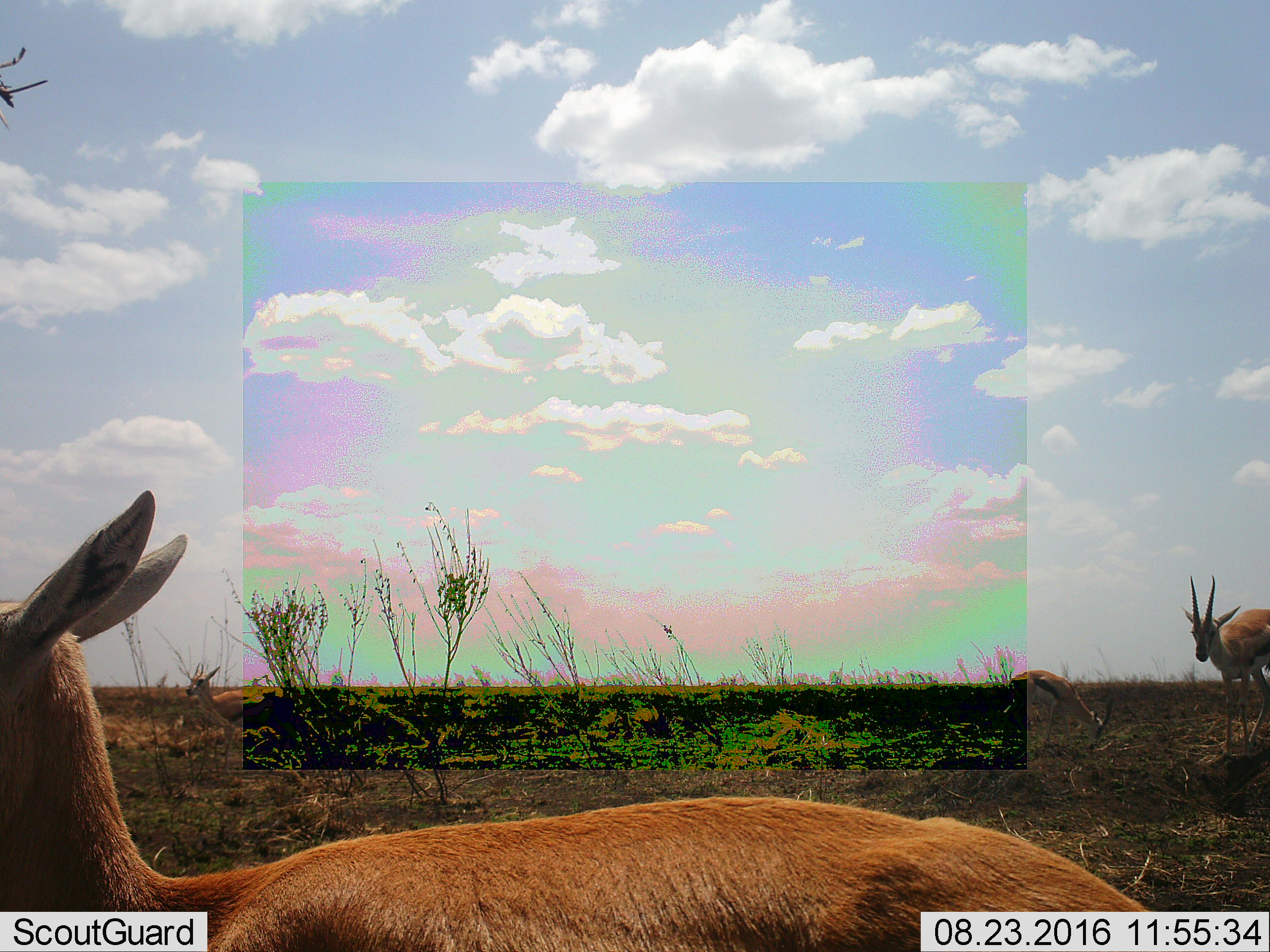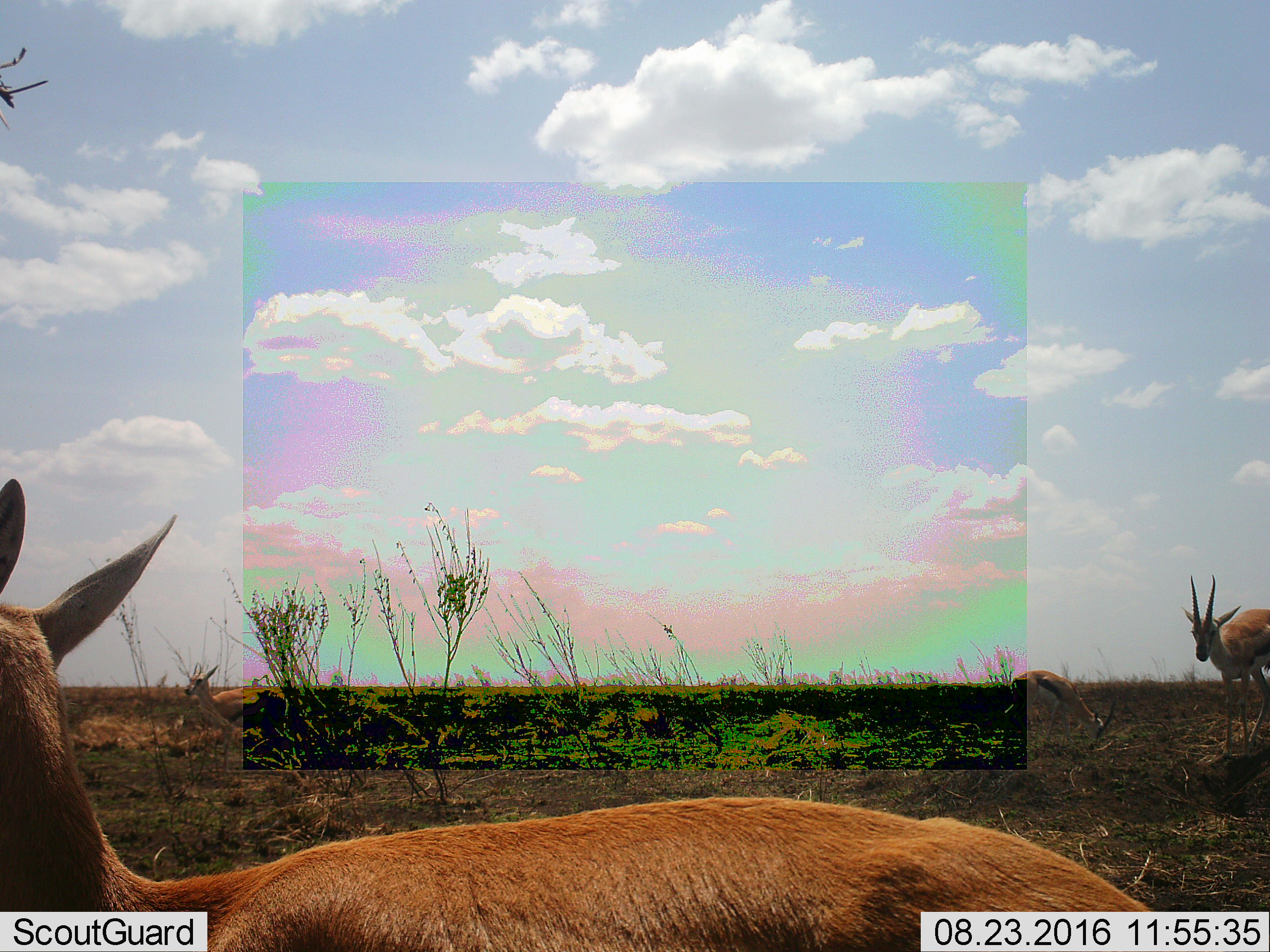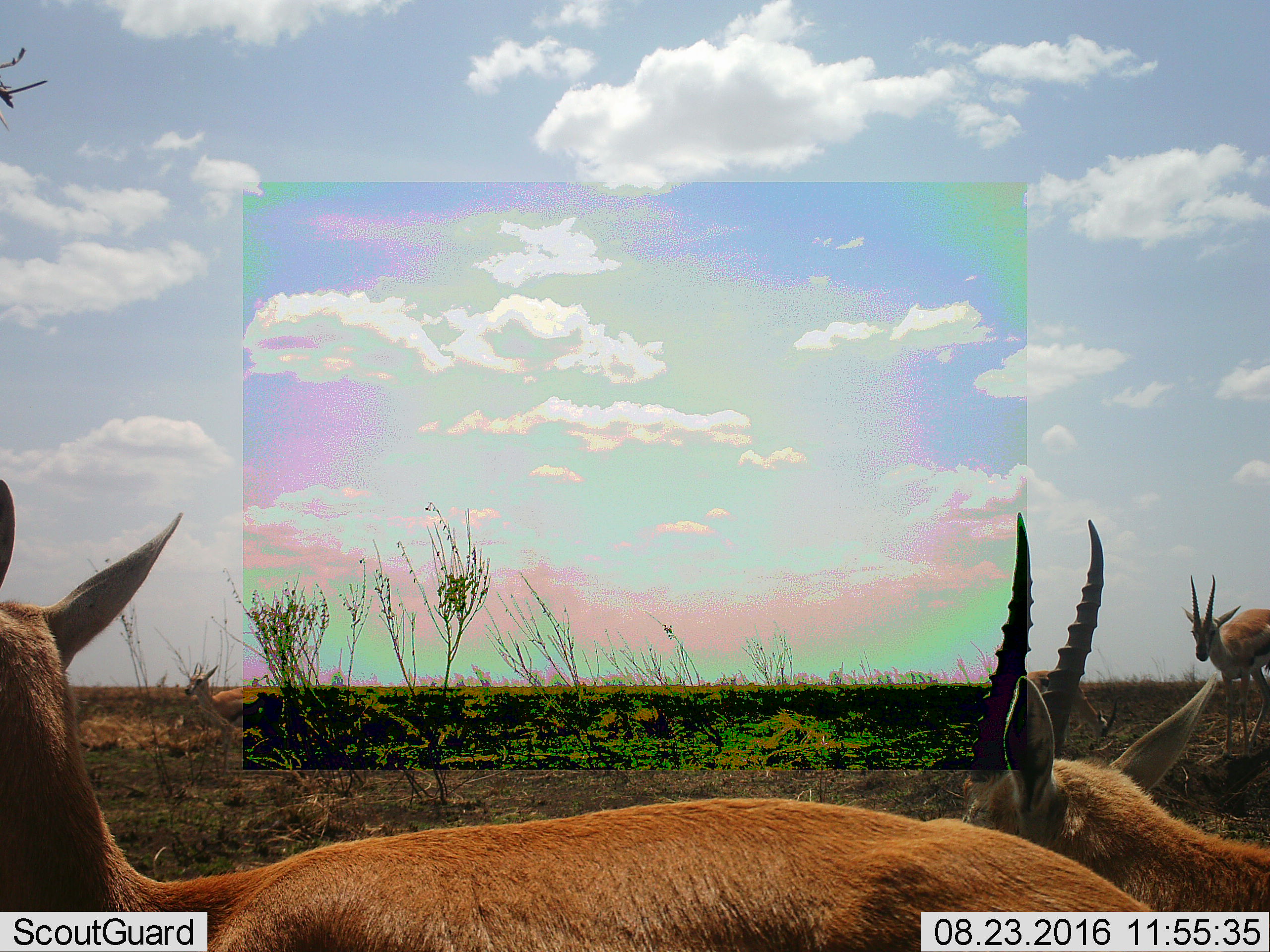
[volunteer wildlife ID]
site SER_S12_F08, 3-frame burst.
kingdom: Animalia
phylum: Chordata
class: Mammalia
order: Artiodactyla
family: Bovidae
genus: Eudorcas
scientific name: Eudorcas thomsonii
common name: thomson's gazelle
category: gazellethomsons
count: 5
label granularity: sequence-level